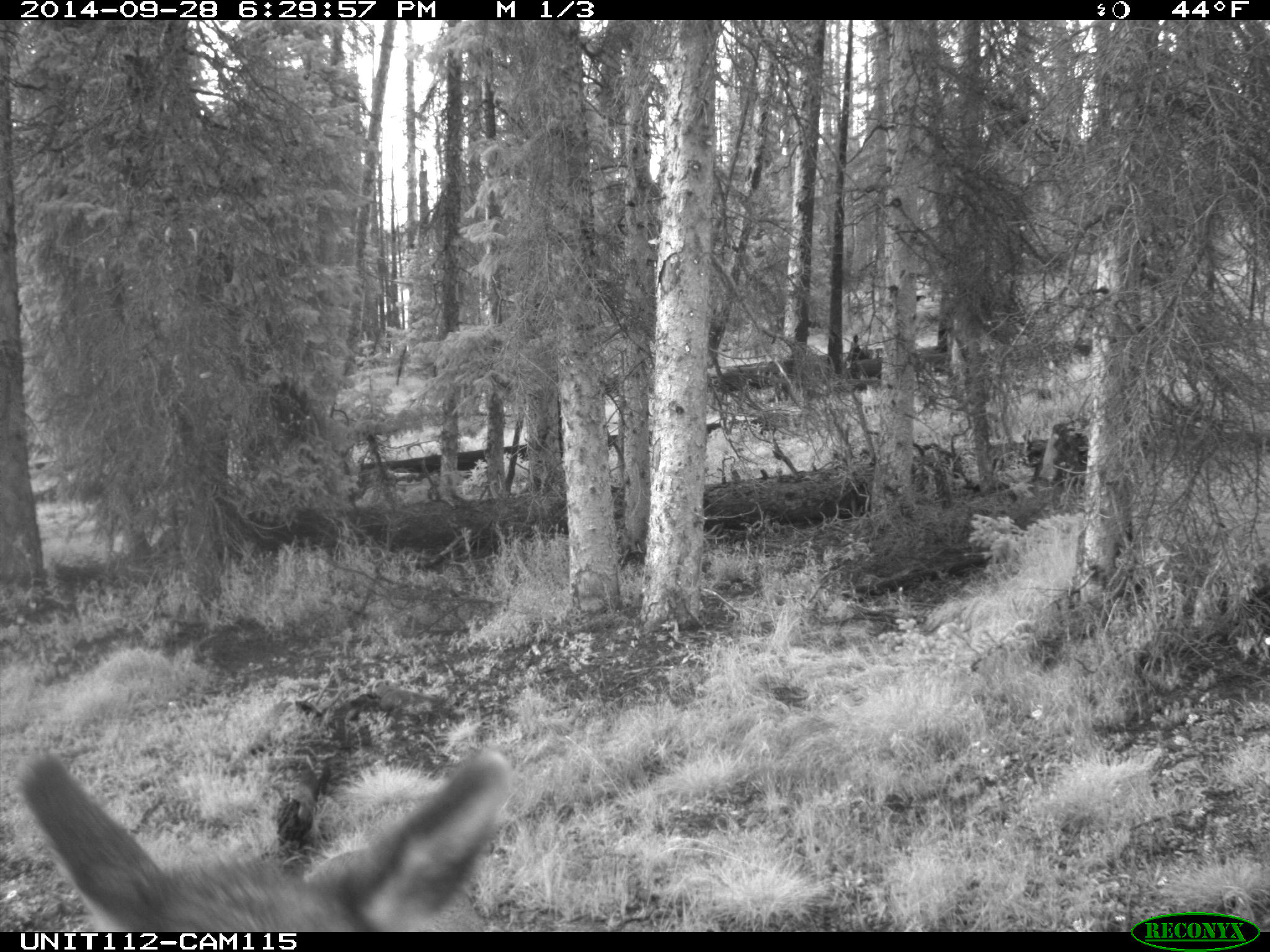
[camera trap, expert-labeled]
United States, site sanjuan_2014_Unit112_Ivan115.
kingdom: Animalia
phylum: Chordata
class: Mammalia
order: Artiodactyla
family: Cervidae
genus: Cervus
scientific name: Cervus elaphus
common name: red deer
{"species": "Cervus elaphus (red deer)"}